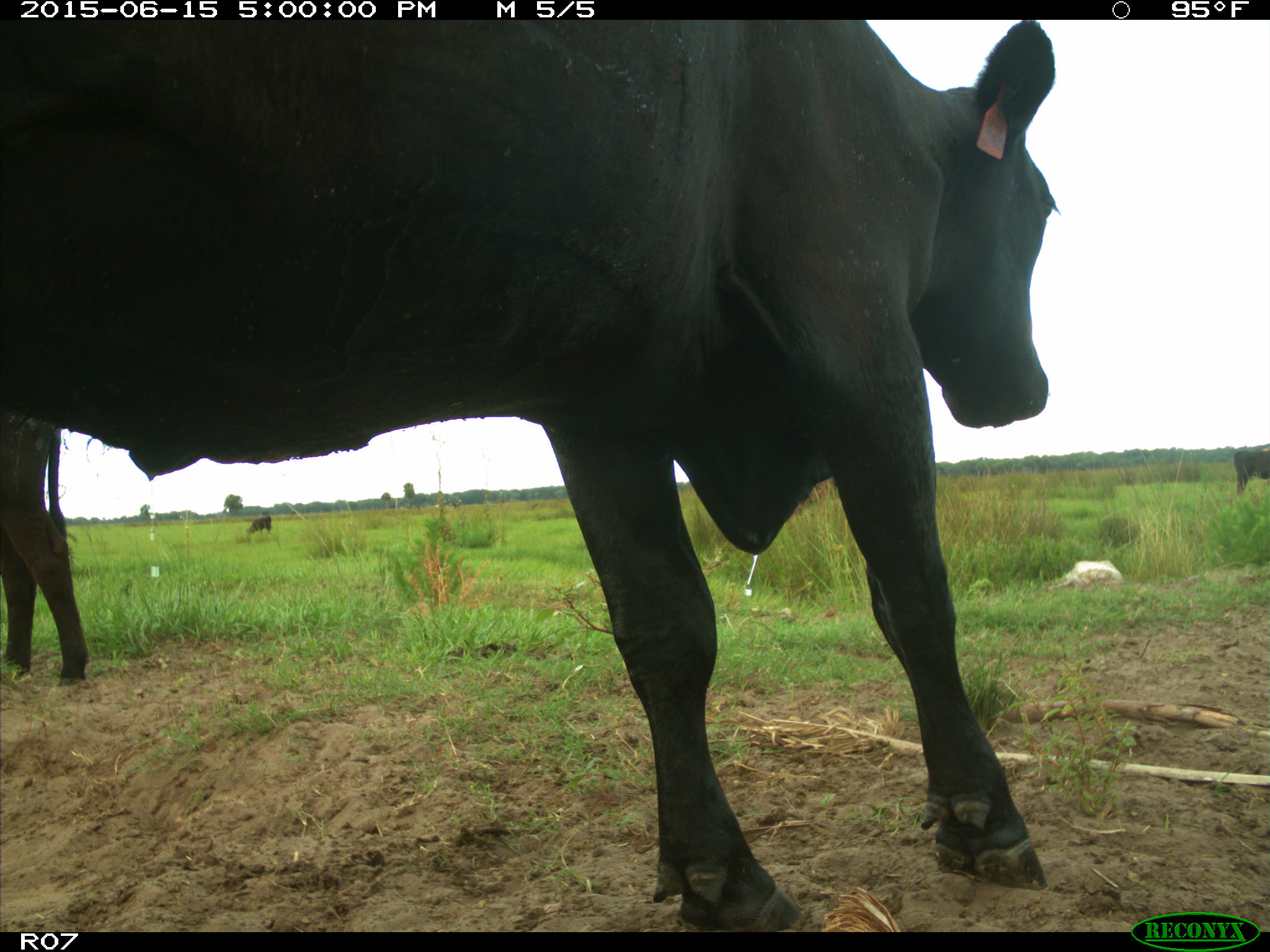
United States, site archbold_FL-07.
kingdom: Animalia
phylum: Chordata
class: Mammalia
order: Artiodactyla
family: Bovidae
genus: Bos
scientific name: Bos taurus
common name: domestic cow